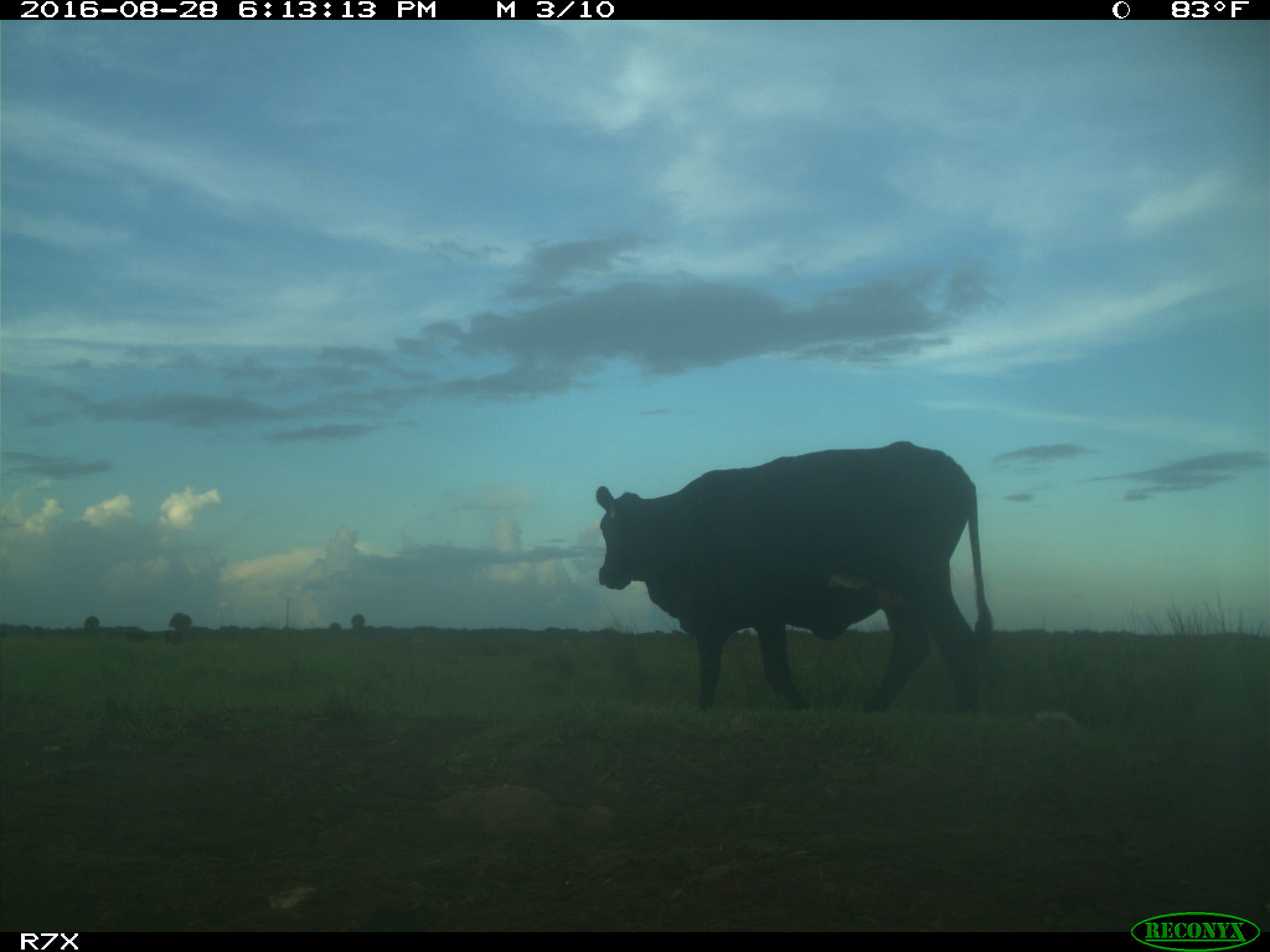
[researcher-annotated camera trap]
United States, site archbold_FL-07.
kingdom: Animalia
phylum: Chordata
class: Mammalia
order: Artiodactyla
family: Bovidae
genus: Bos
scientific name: Bos taurus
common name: domestic cow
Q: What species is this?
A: Bos taurus (domestic cow).